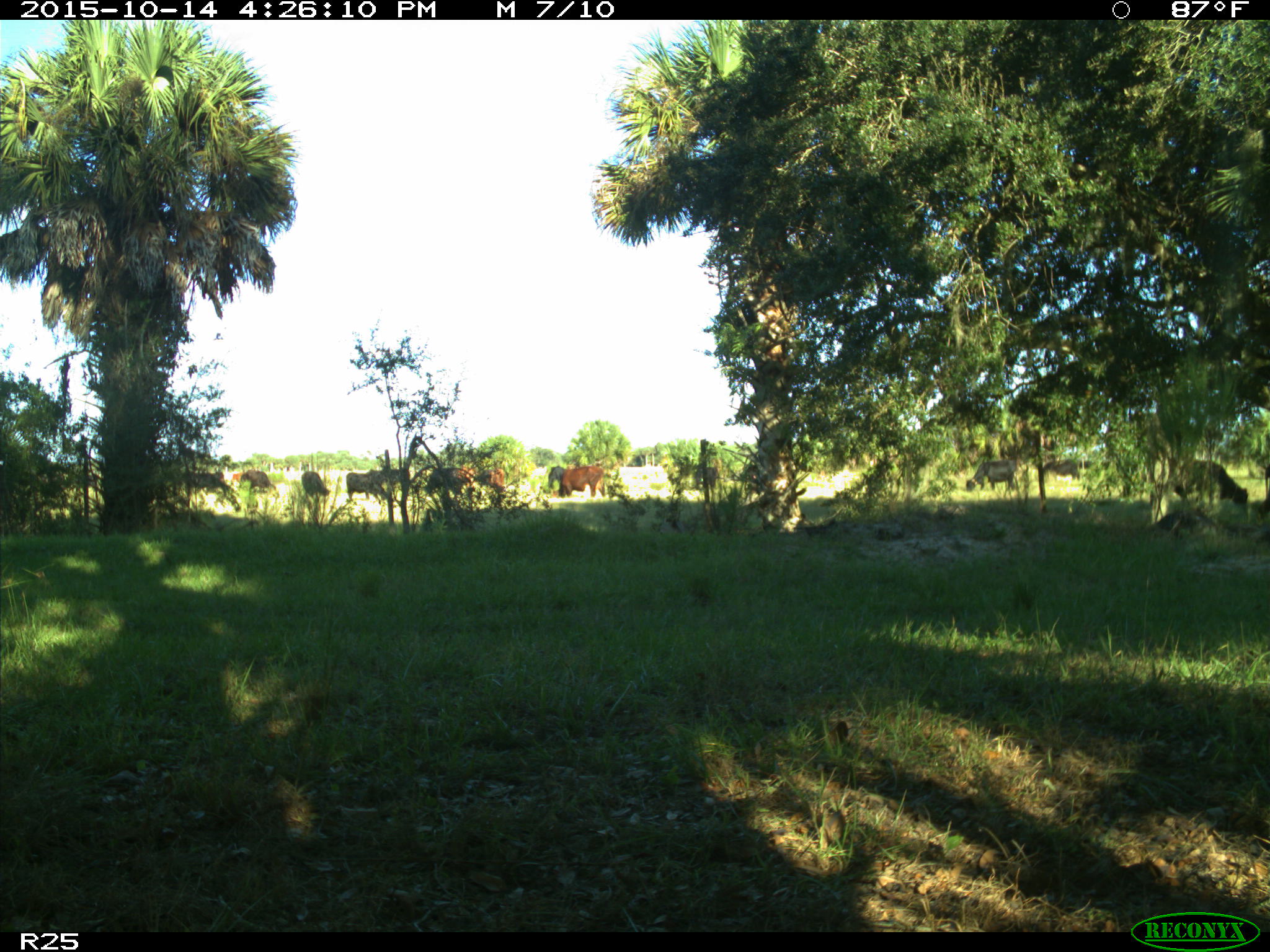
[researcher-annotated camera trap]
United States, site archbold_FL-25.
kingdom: Animalia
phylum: Chordata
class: Mammalia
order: Artiodactyla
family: Bovidae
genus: Bos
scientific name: Bos taurus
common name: domestic cow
Bos taurus (domestic cow).